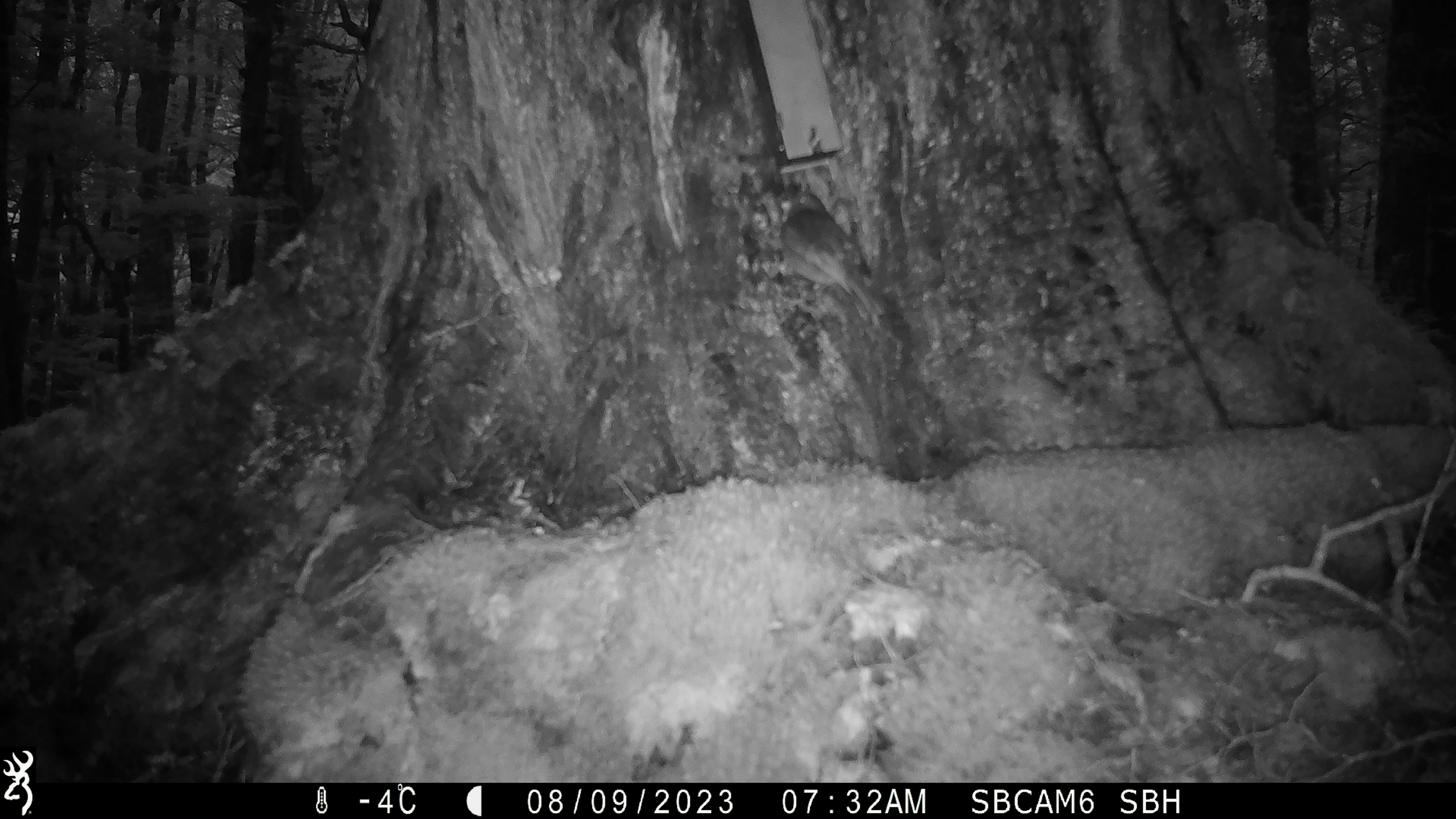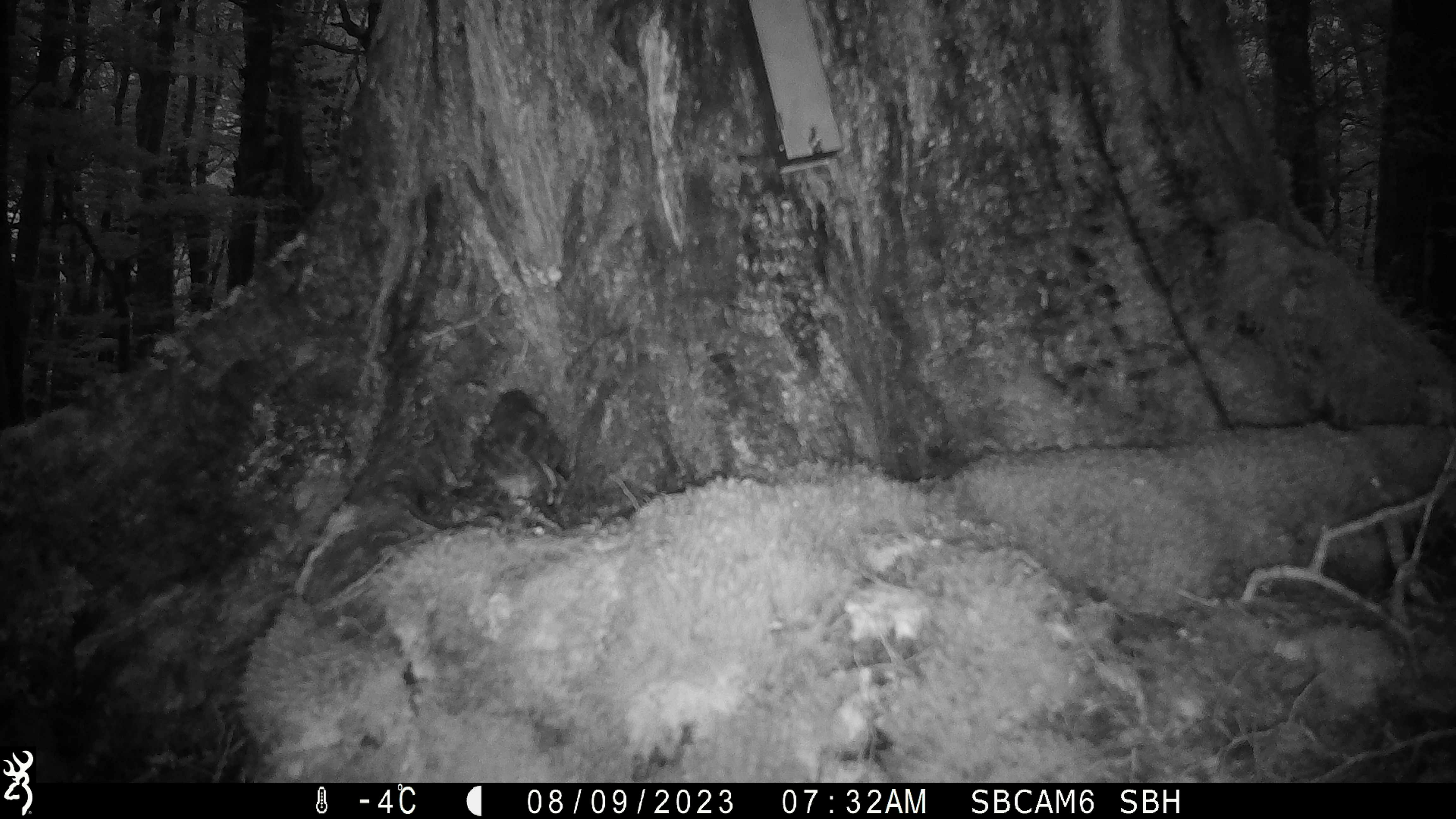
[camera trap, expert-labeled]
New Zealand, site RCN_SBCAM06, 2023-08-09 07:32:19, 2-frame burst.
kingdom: Animalia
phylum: Chordata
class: Aves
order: Passeriformes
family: Petroicidae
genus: Petroica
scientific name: Petroica australis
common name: new zealand robin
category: robin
Robin (new zealand robin) (Petroica australis).